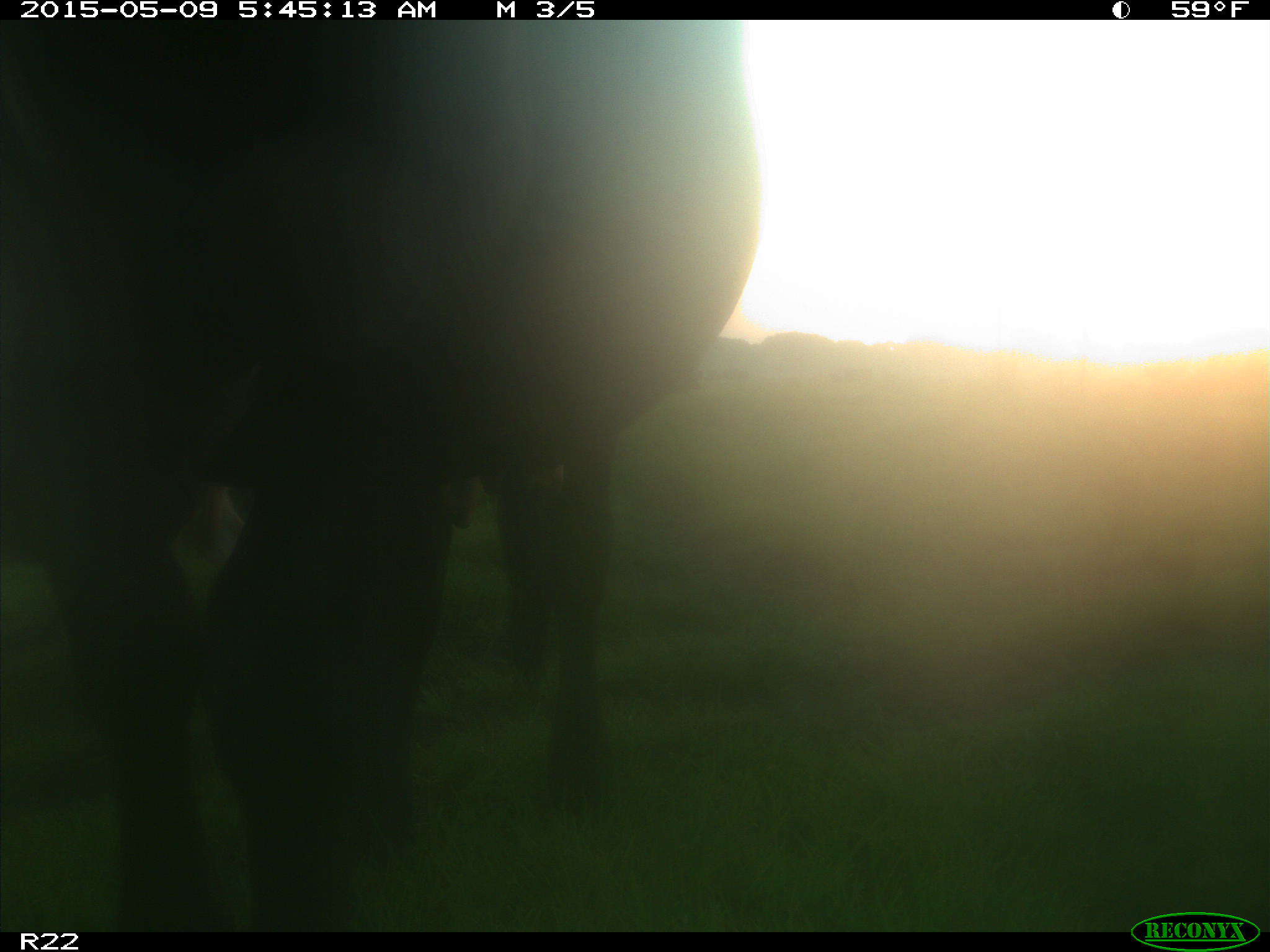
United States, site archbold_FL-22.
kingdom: Animalia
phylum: Chordata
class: Mammalia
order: Artiodactyla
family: Bovidae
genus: Bos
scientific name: Bos taurus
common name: domestic cow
Bos taurus (domestic cow).